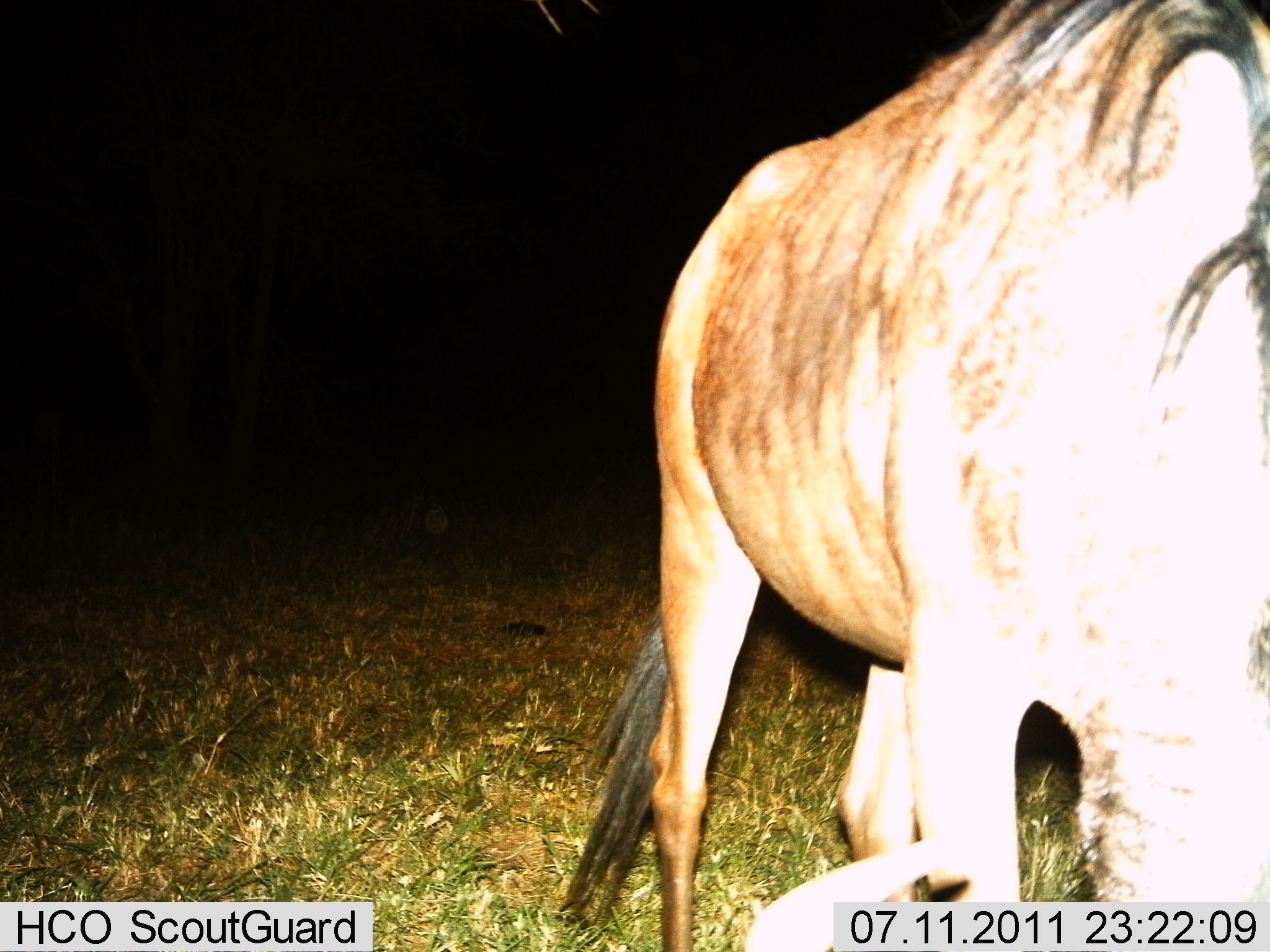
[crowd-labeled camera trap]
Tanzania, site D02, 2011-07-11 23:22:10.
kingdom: Animalia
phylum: Chordata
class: Mammalia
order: Artiodactyla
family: Bovidae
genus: Connochaetes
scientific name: Connochaetes taurinus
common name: blue wildebeest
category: wildebeest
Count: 1.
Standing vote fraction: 73%.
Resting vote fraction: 0%.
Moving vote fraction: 9%.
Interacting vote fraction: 0%.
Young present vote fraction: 0%.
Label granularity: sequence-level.